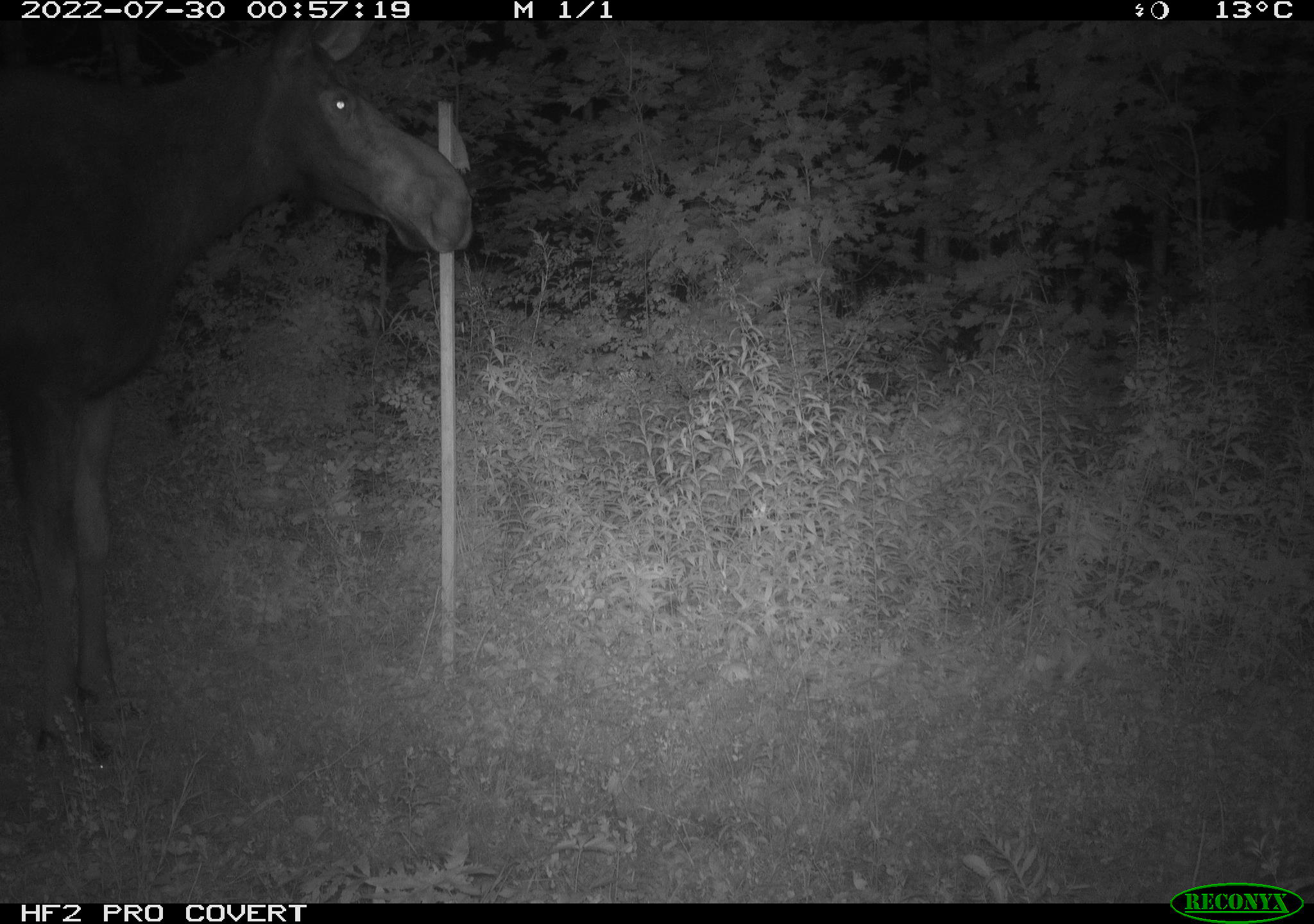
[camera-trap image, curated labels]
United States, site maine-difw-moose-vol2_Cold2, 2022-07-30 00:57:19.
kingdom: Animalia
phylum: Chordata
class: Mammalia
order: Artiodactyla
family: Cervidae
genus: Alces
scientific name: Alces alces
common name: moose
Moose (Alces alces).